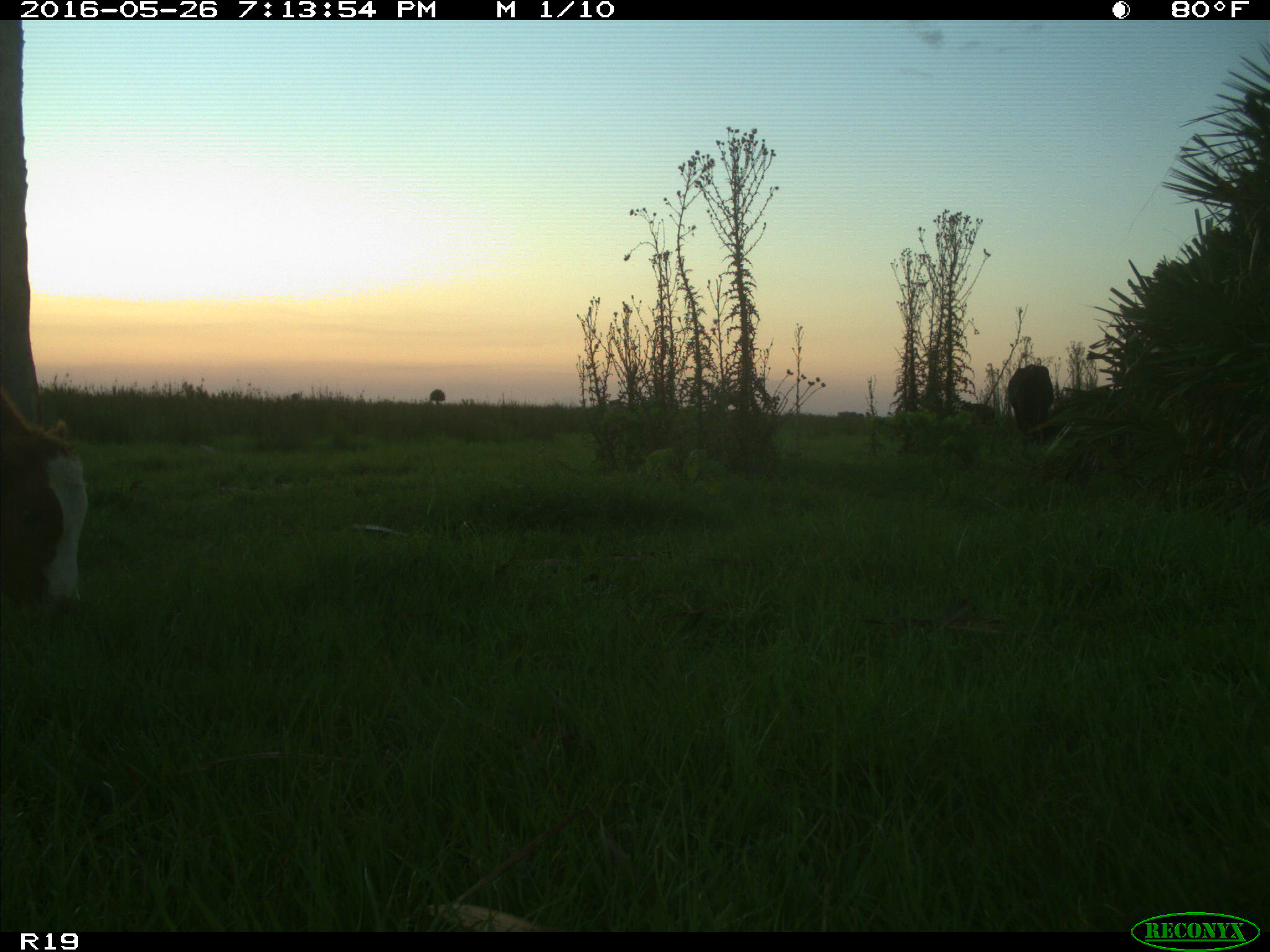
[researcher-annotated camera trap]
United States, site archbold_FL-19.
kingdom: Animalia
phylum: Chordata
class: Mammalia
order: Artiodactyla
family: Bovidae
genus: Bos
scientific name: Bos taurus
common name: domestic cow